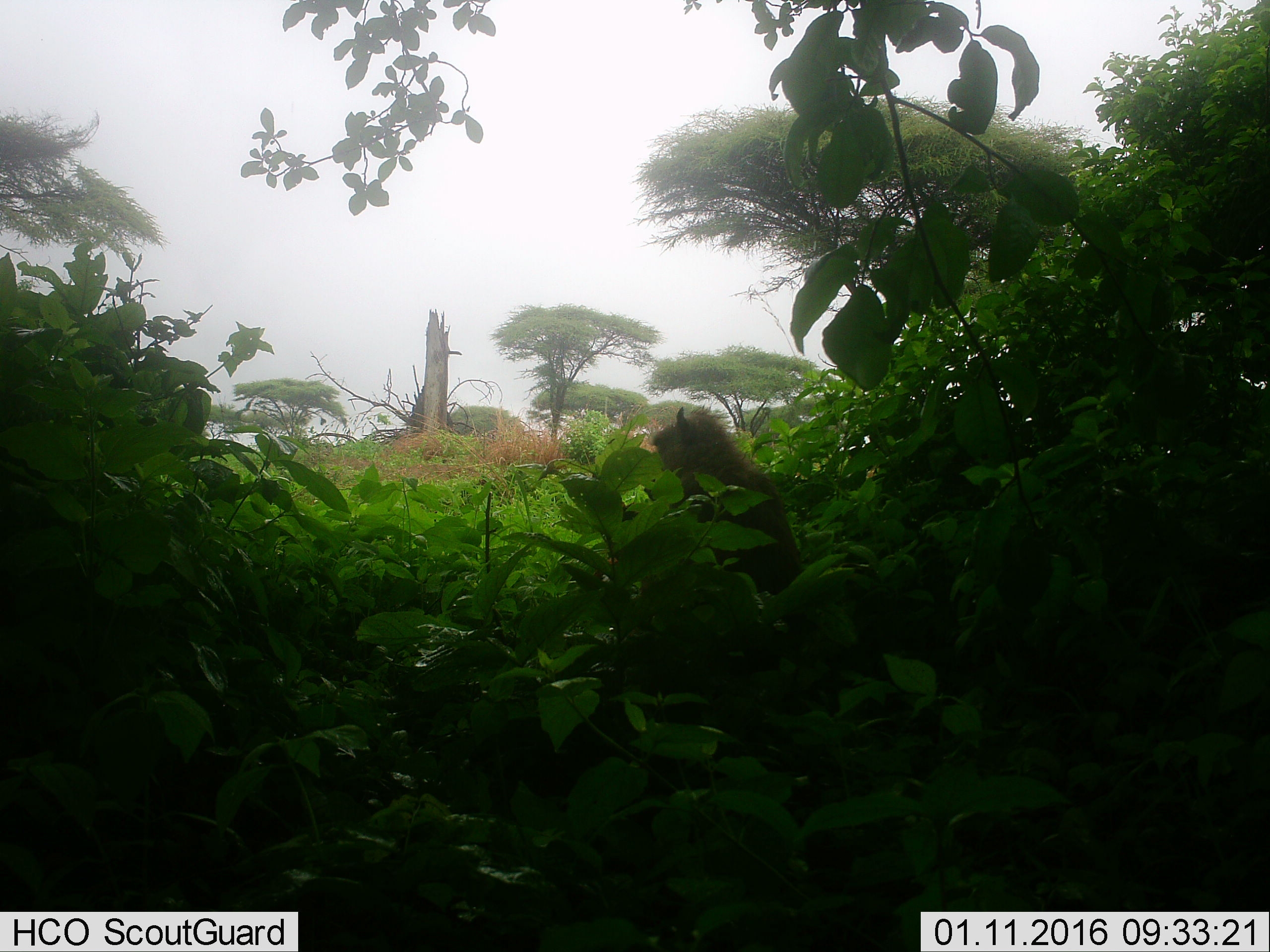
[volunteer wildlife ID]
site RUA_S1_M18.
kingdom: Animalia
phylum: Chordata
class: Mammalia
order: Primates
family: Cercopithecidae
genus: Papio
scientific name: Papio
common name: baboon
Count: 1.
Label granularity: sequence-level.